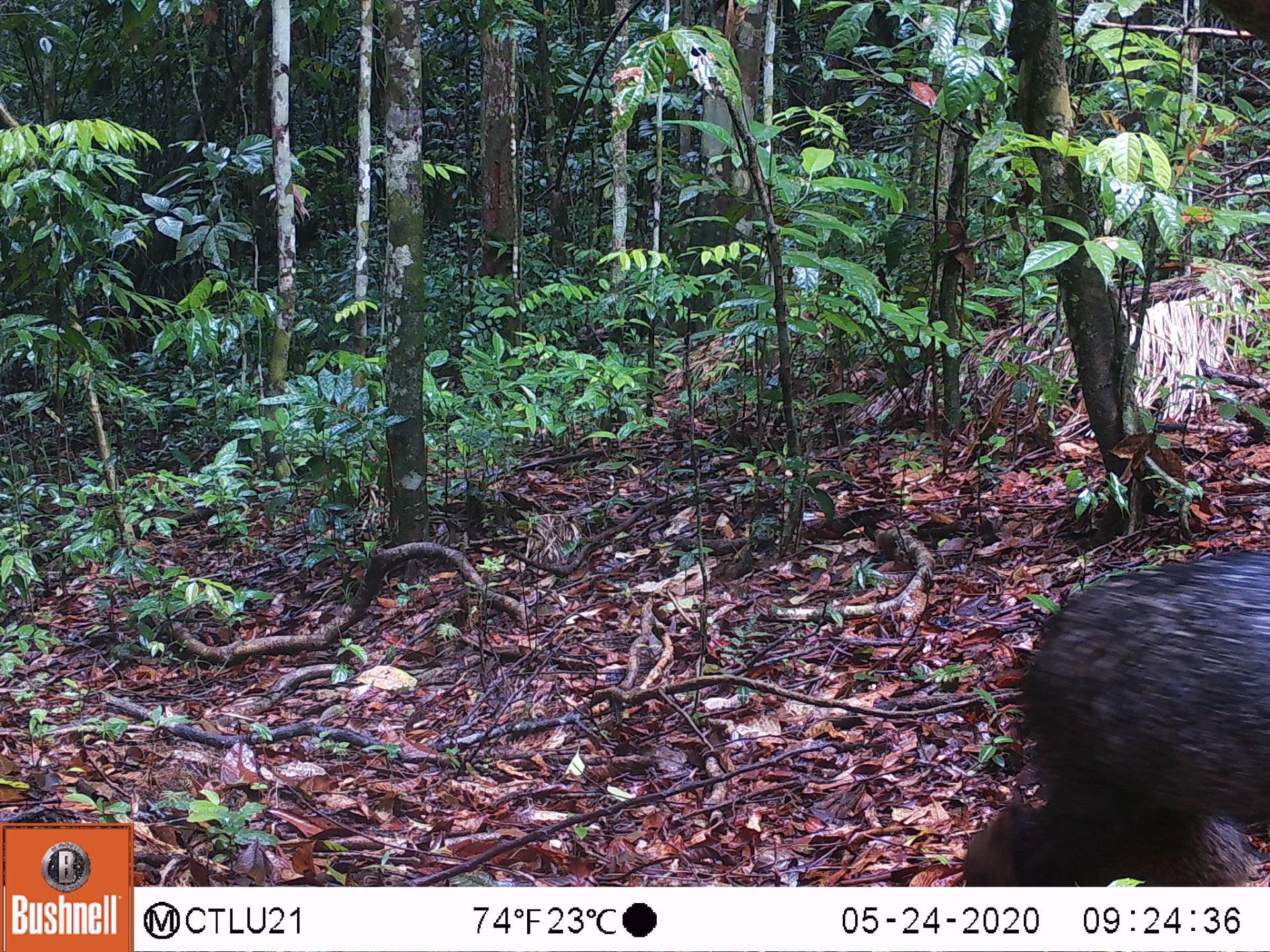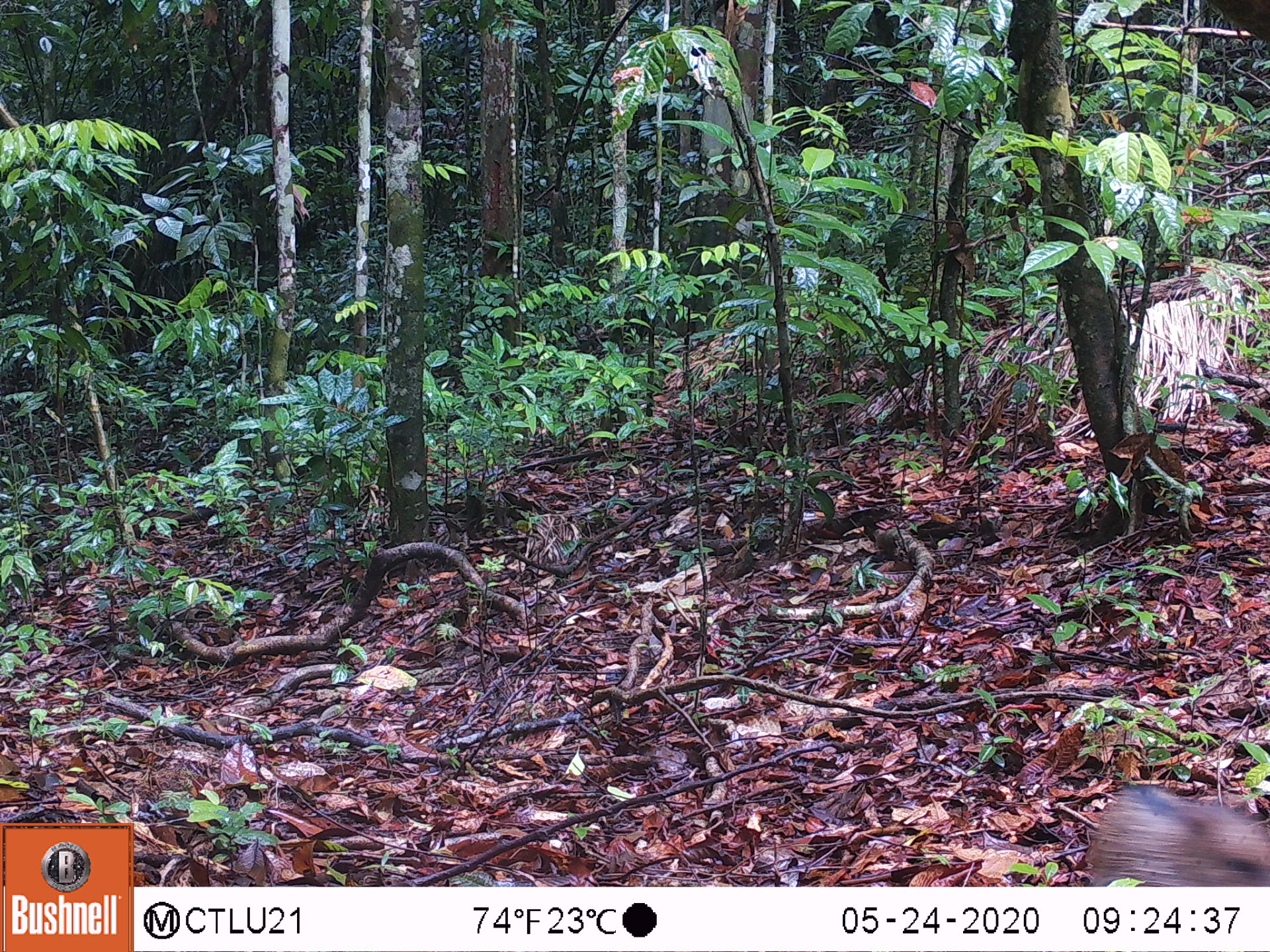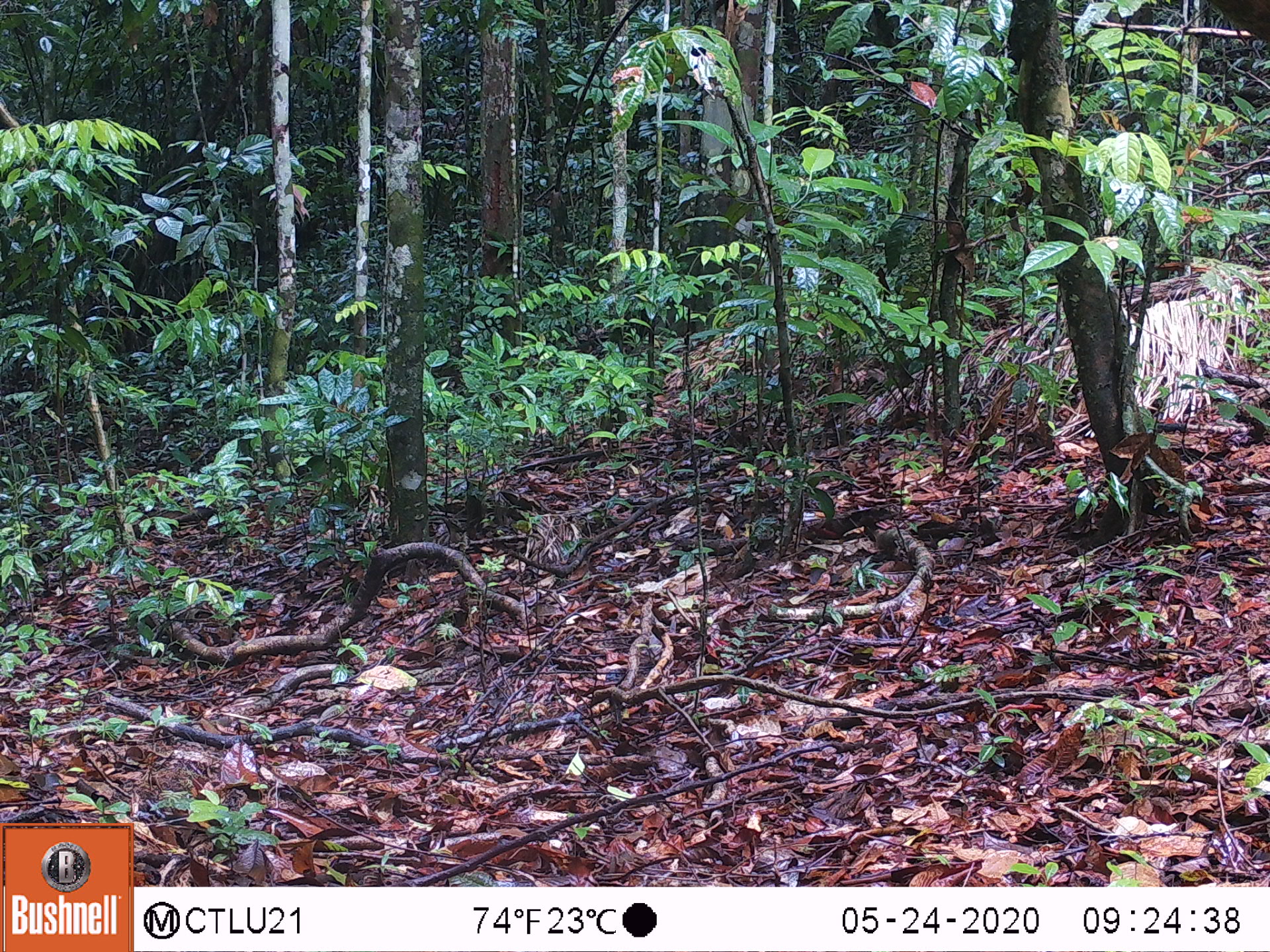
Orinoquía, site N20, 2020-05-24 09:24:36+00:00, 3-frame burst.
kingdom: Animalia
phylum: Chordata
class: Mammalia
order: Artiodactyla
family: Tayassuidae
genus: Pecari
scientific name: Pecari tajacu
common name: collared peccary